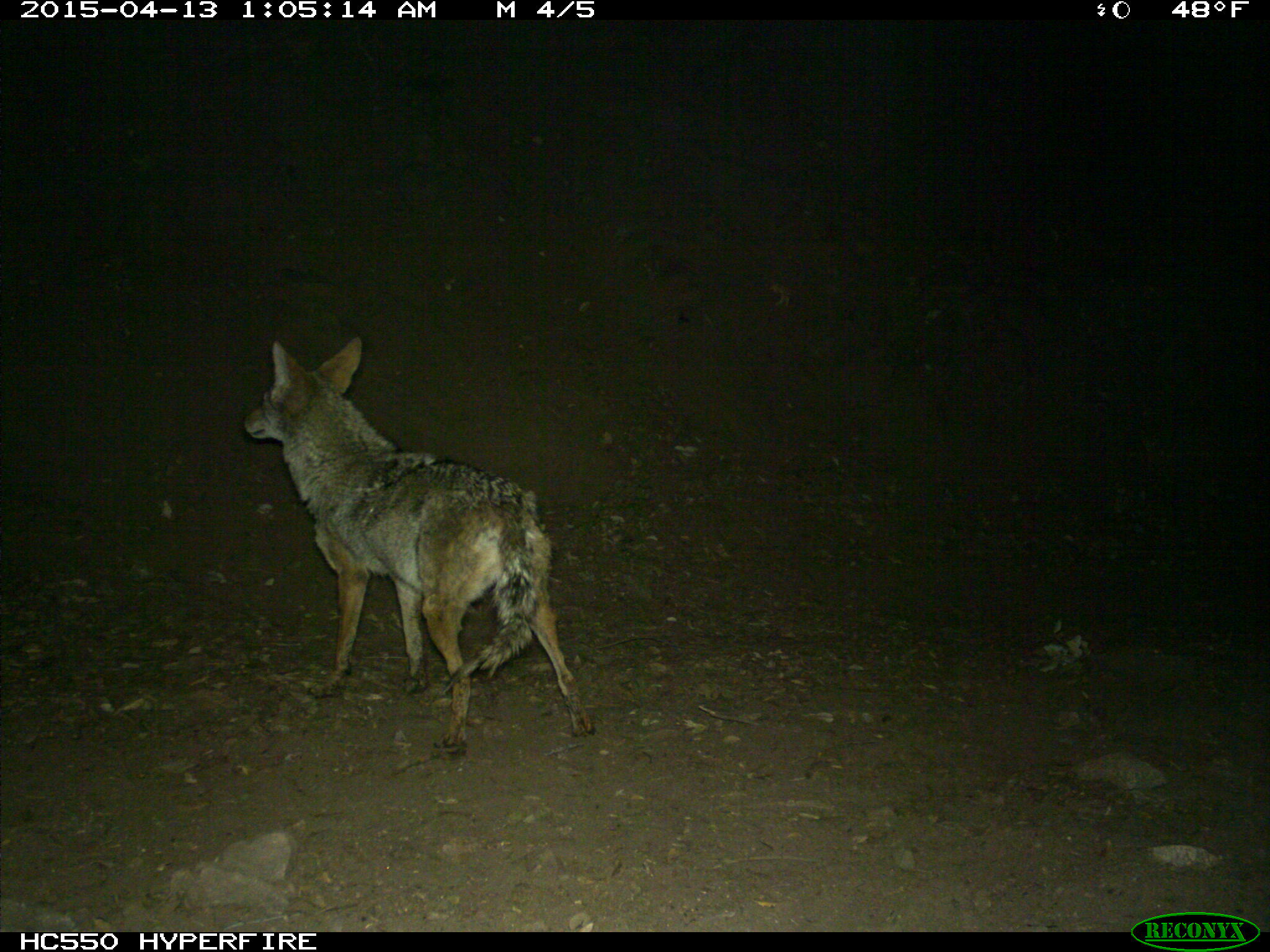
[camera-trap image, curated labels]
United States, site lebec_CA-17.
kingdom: Animalia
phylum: Chordata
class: Mammalia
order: Carnivora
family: Canidae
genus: Canis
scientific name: Canis latrans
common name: coyote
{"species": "Canis latrans (coyote)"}